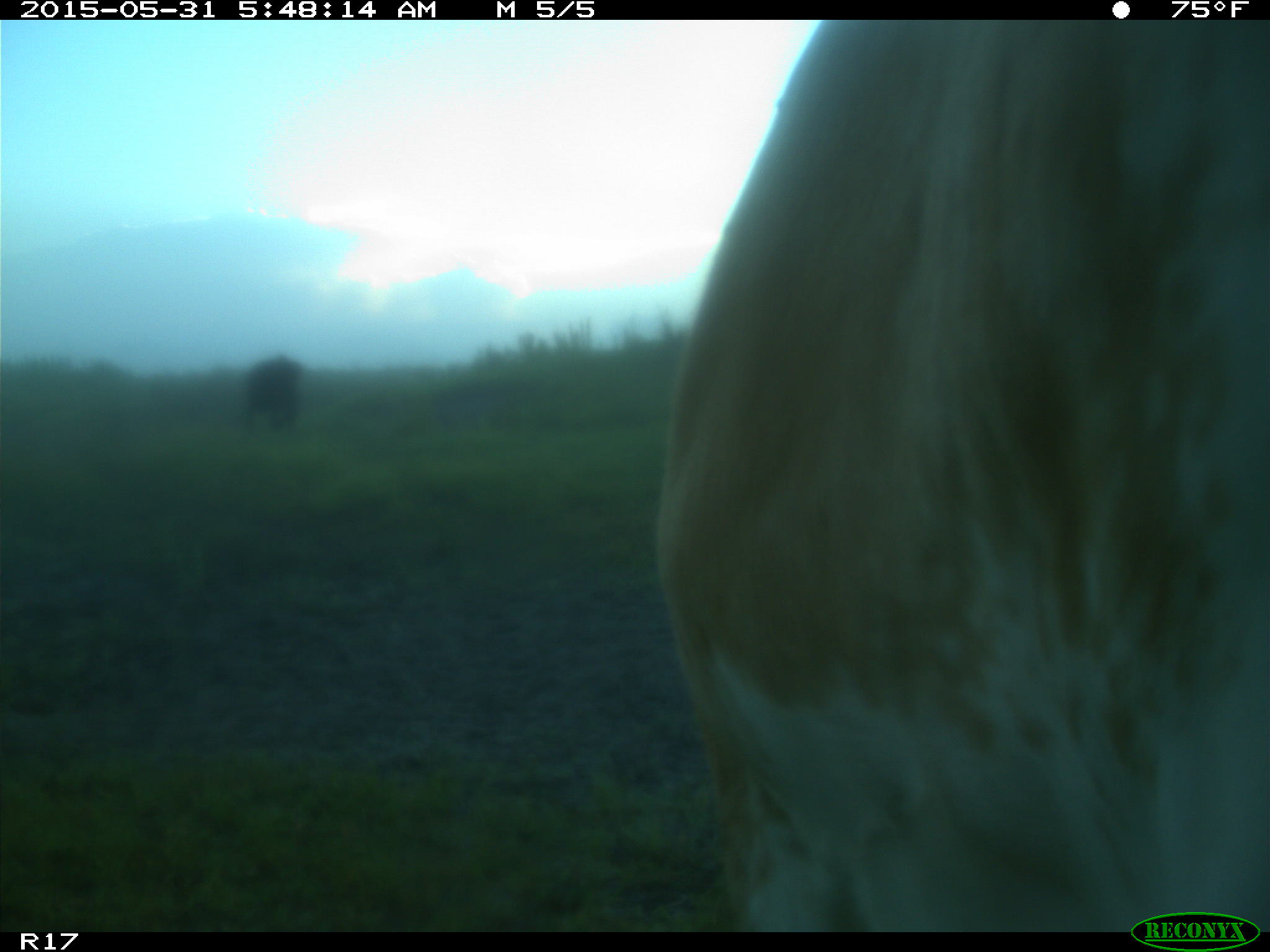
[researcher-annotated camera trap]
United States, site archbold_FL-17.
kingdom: Animalia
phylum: Chordata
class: Mammalia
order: Artiodactyla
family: Bovidae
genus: Bos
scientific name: Bos taurus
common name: domestic cow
Bos taurus (domestic cow).